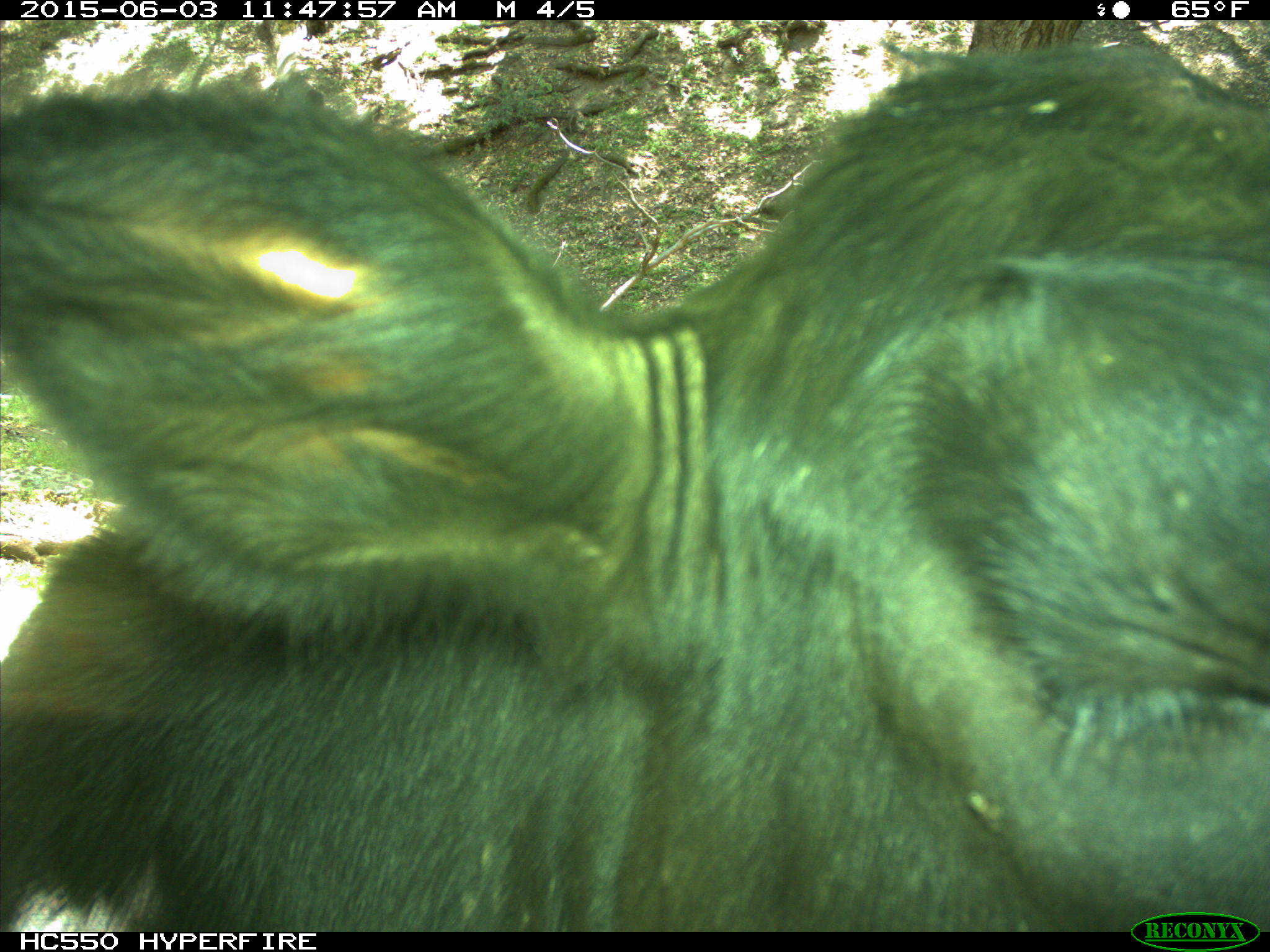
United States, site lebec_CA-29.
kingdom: Animalia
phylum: Chordata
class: Mammalia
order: Artiodactyla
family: Bovidae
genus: Bos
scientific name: Bos taurus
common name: domestic cow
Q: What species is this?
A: Bos taurus (domestic cow).